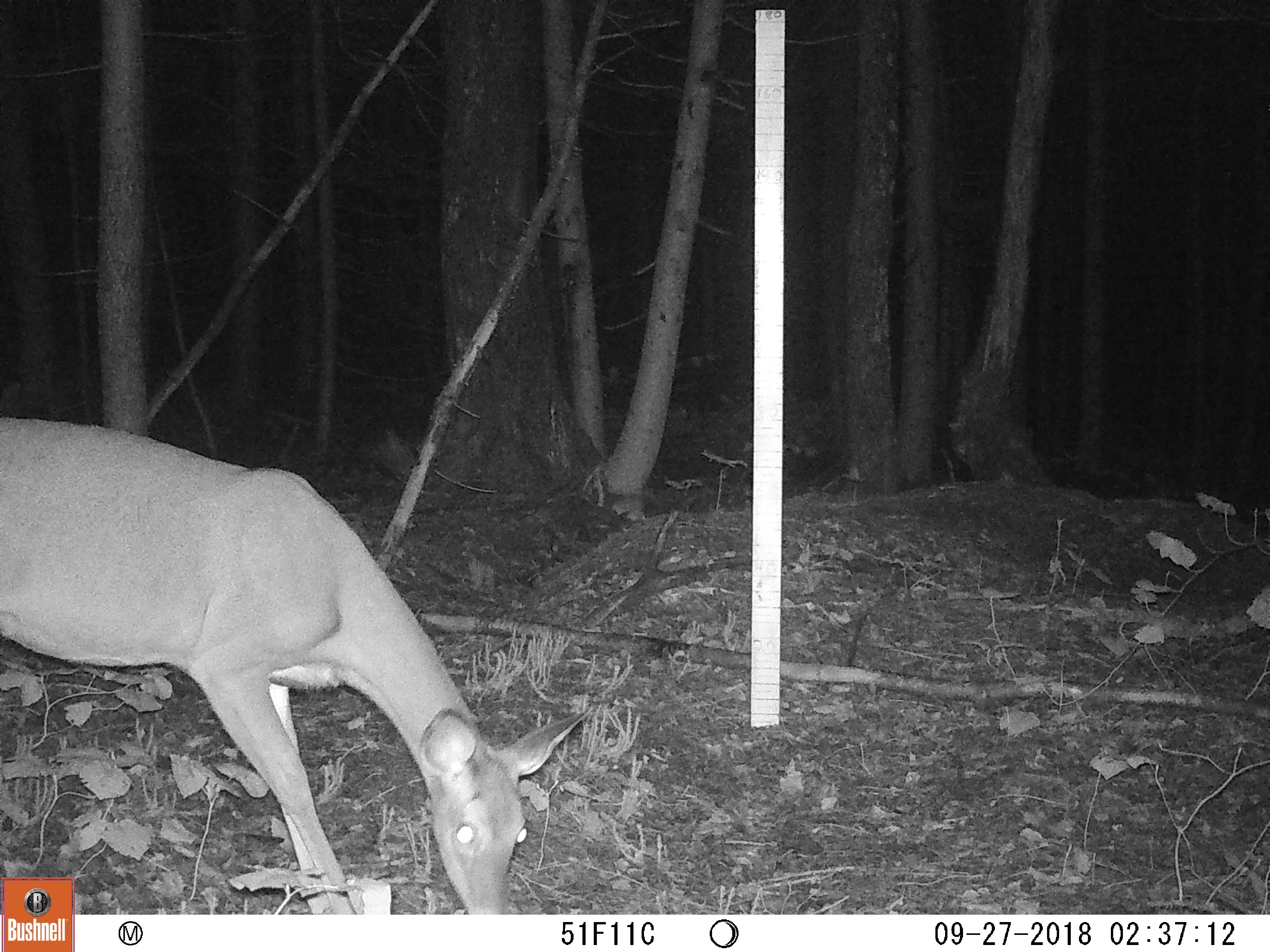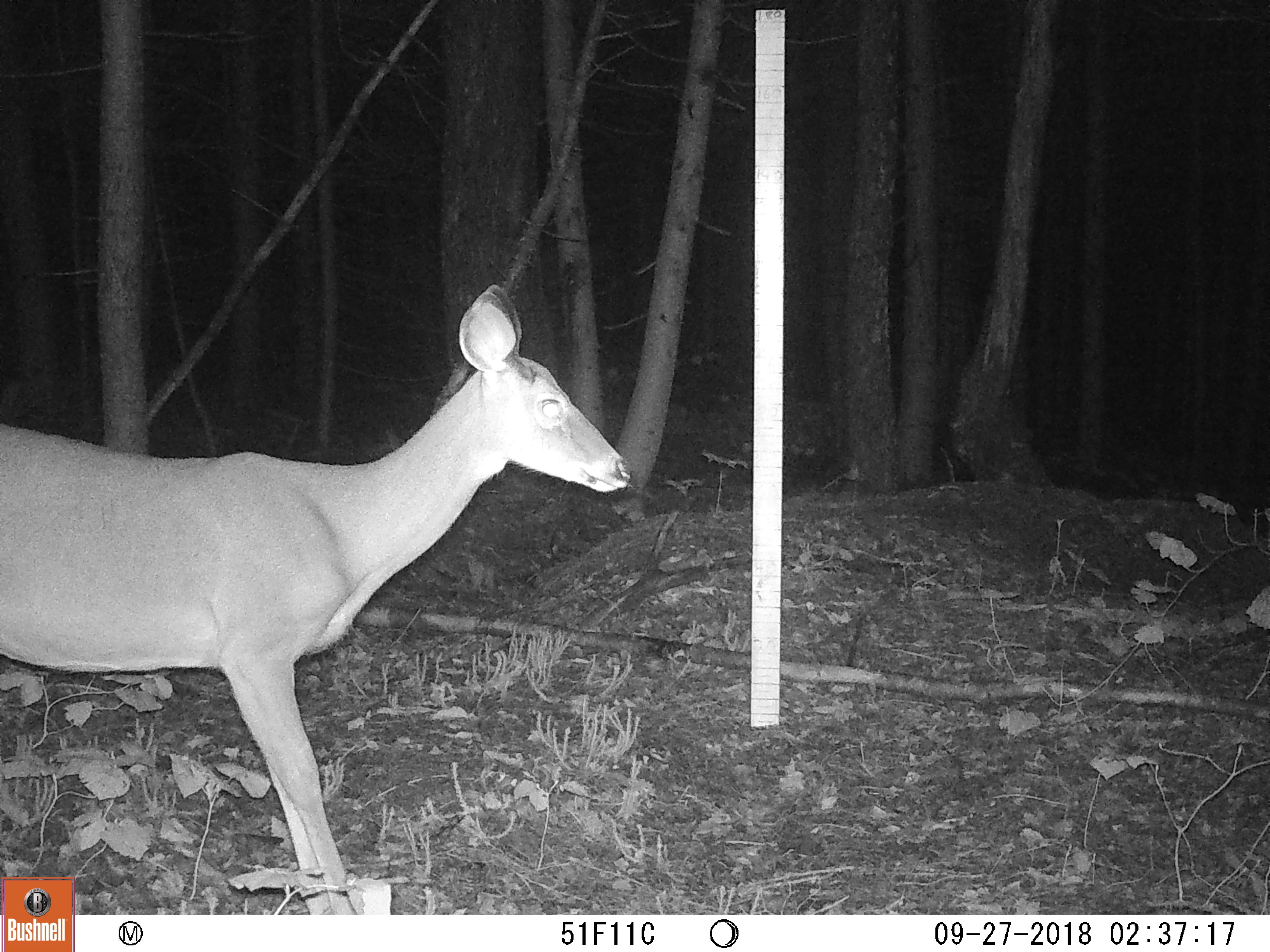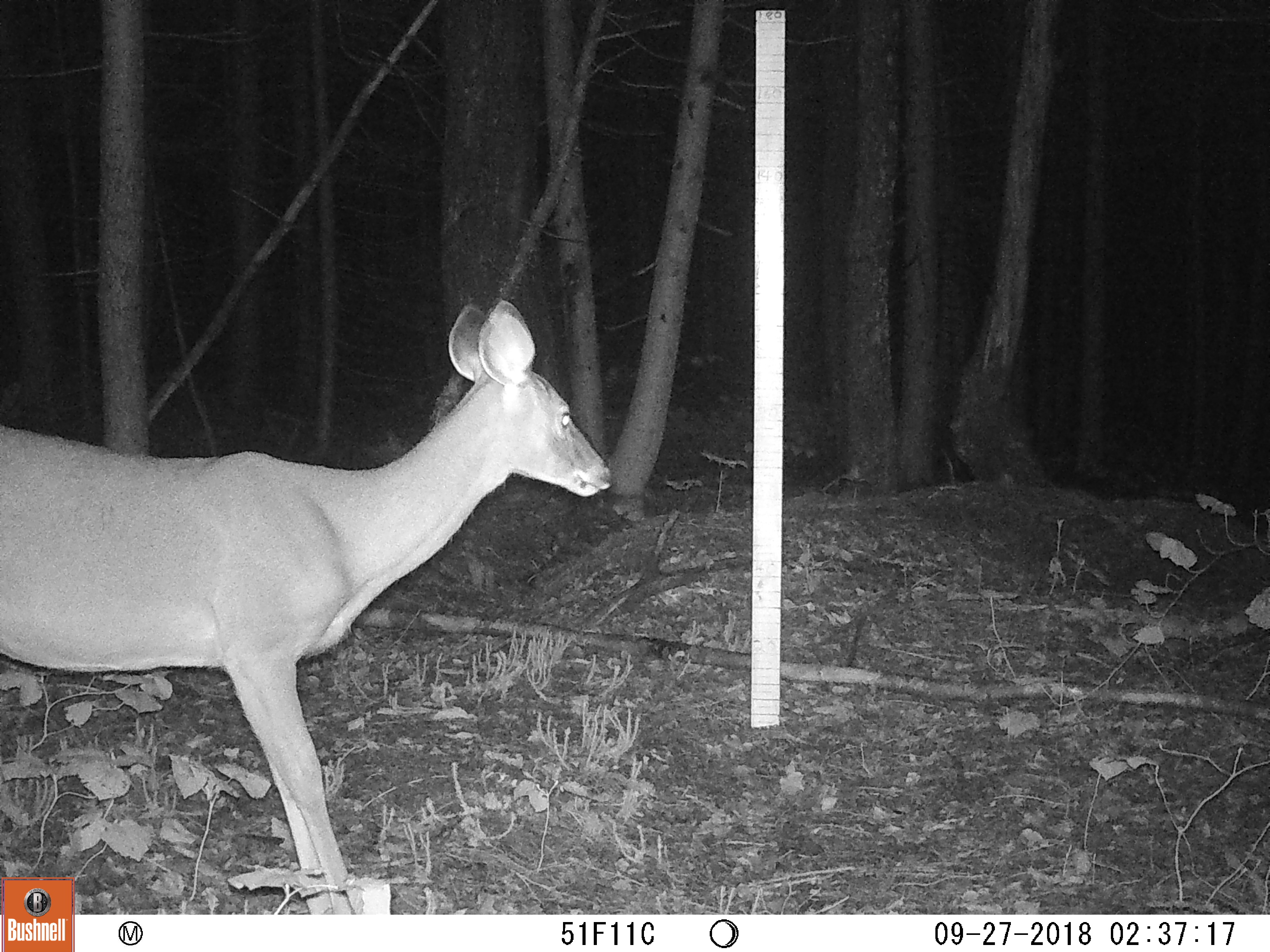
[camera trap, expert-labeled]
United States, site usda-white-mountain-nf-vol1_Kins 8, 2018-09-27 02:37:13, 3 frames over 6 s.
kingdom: Animalia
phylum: Chordata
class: Mammalia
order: Artiodactyla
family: Cervidae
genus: Odocoileus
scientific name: Odocoileus virginianus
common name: white-tailed deer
White-tailed deer (Odocoileus virginianus).